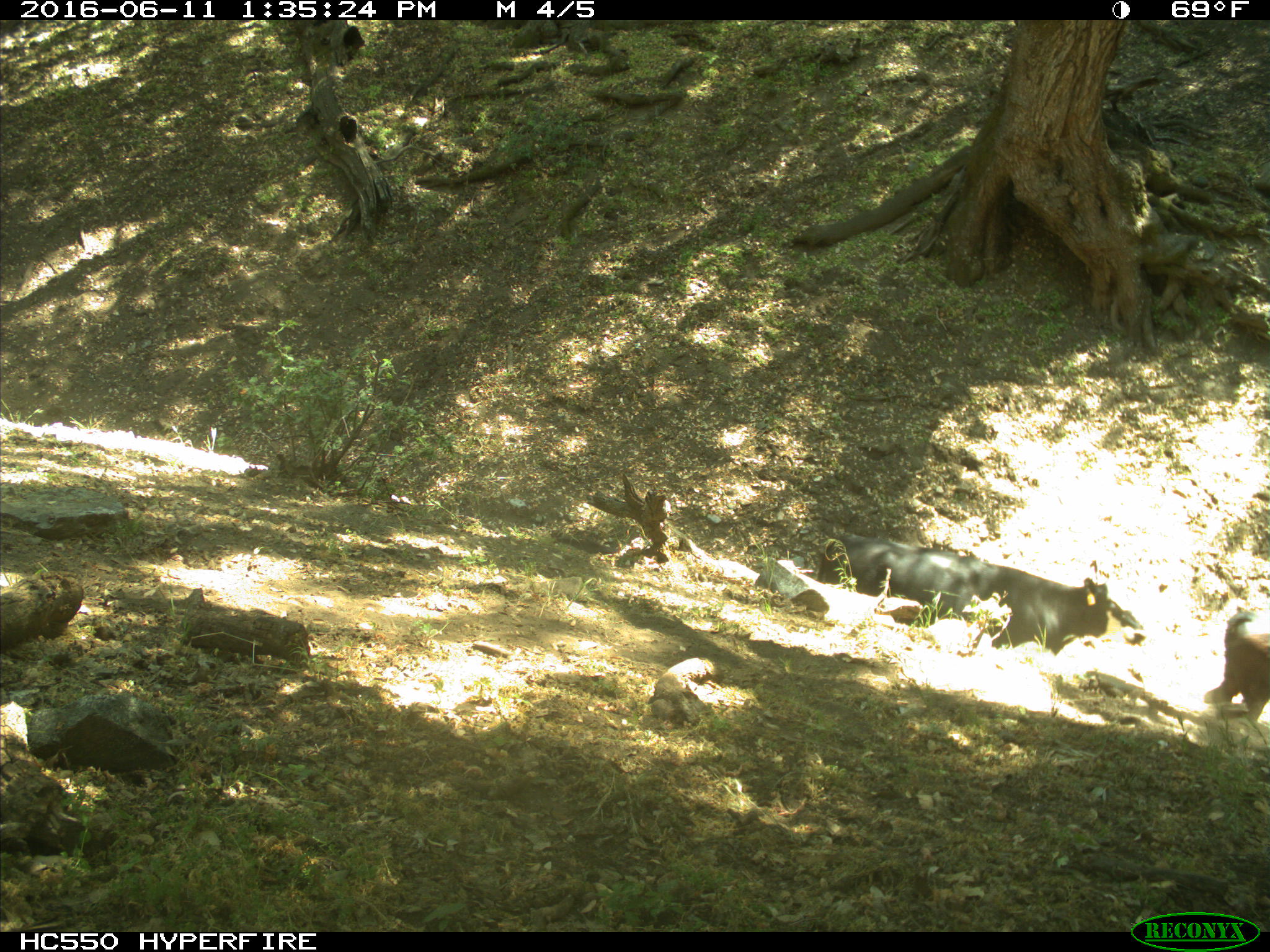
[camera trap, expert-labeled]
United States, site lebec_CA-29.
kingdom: Animalia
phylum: Chordata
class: Mammalia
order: Artiodactyla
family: Bovidae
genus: Bos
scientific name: Bos taurus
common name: domestic cow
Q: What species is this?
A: Bos taurus (domestic cow).